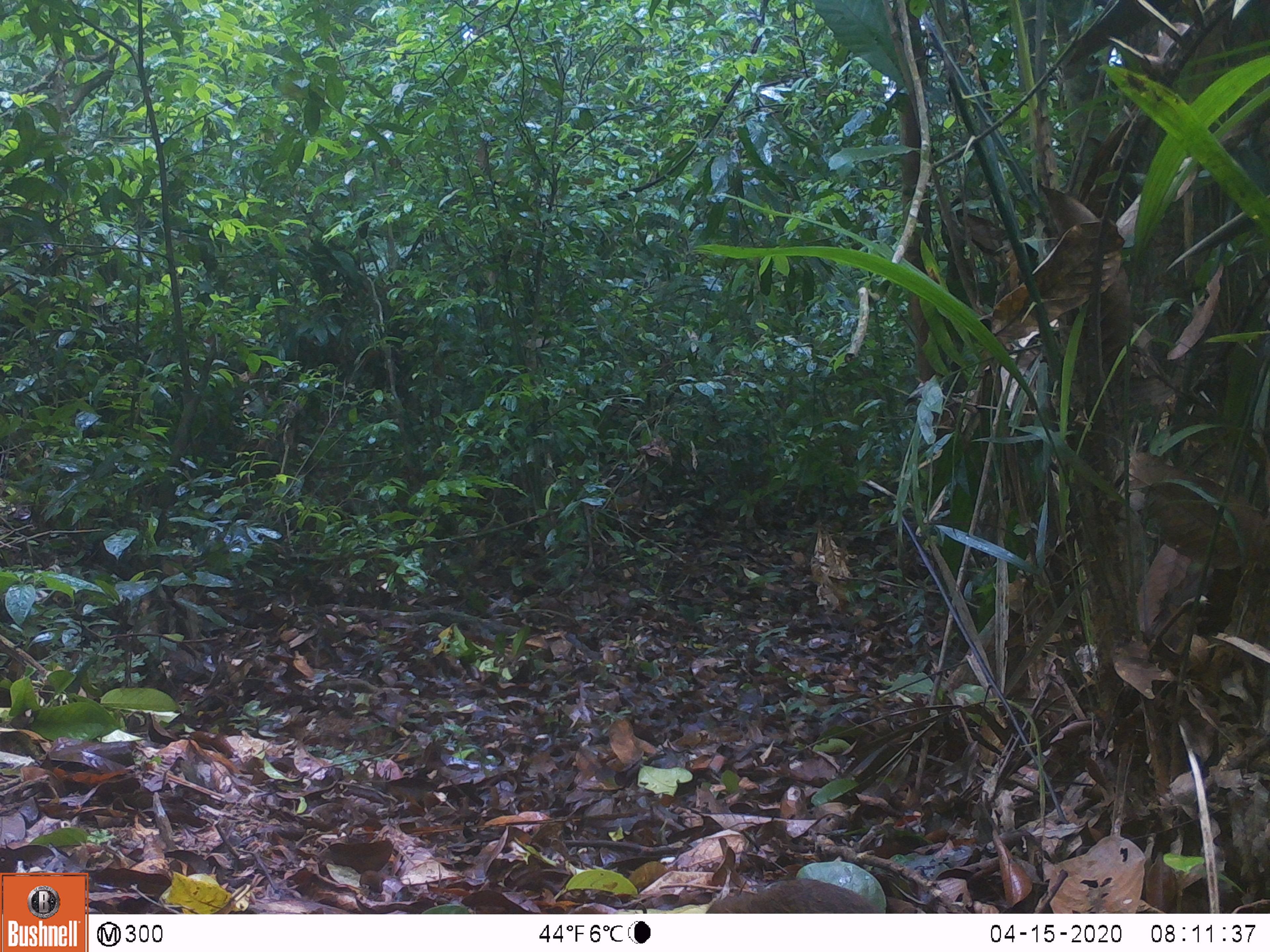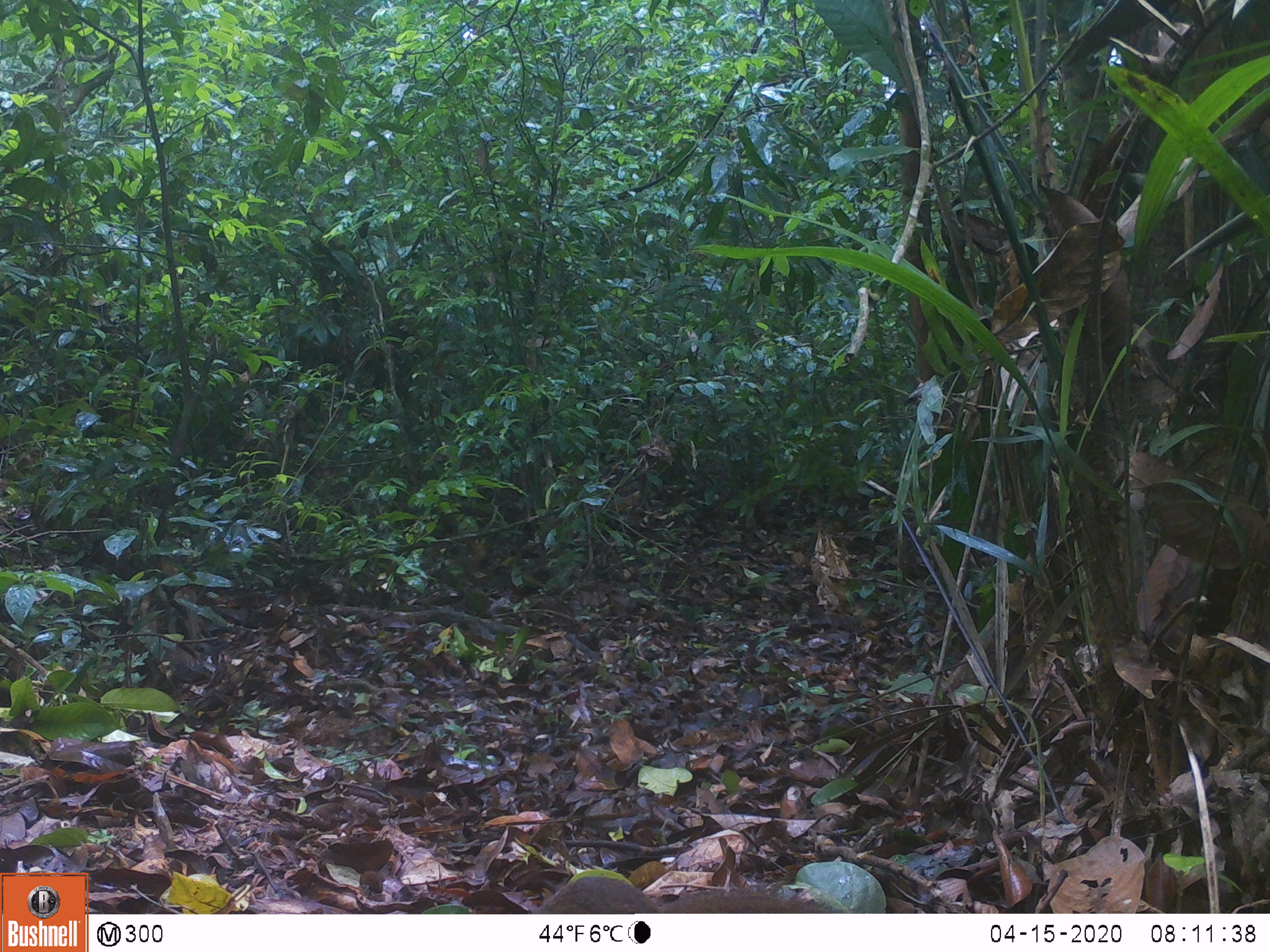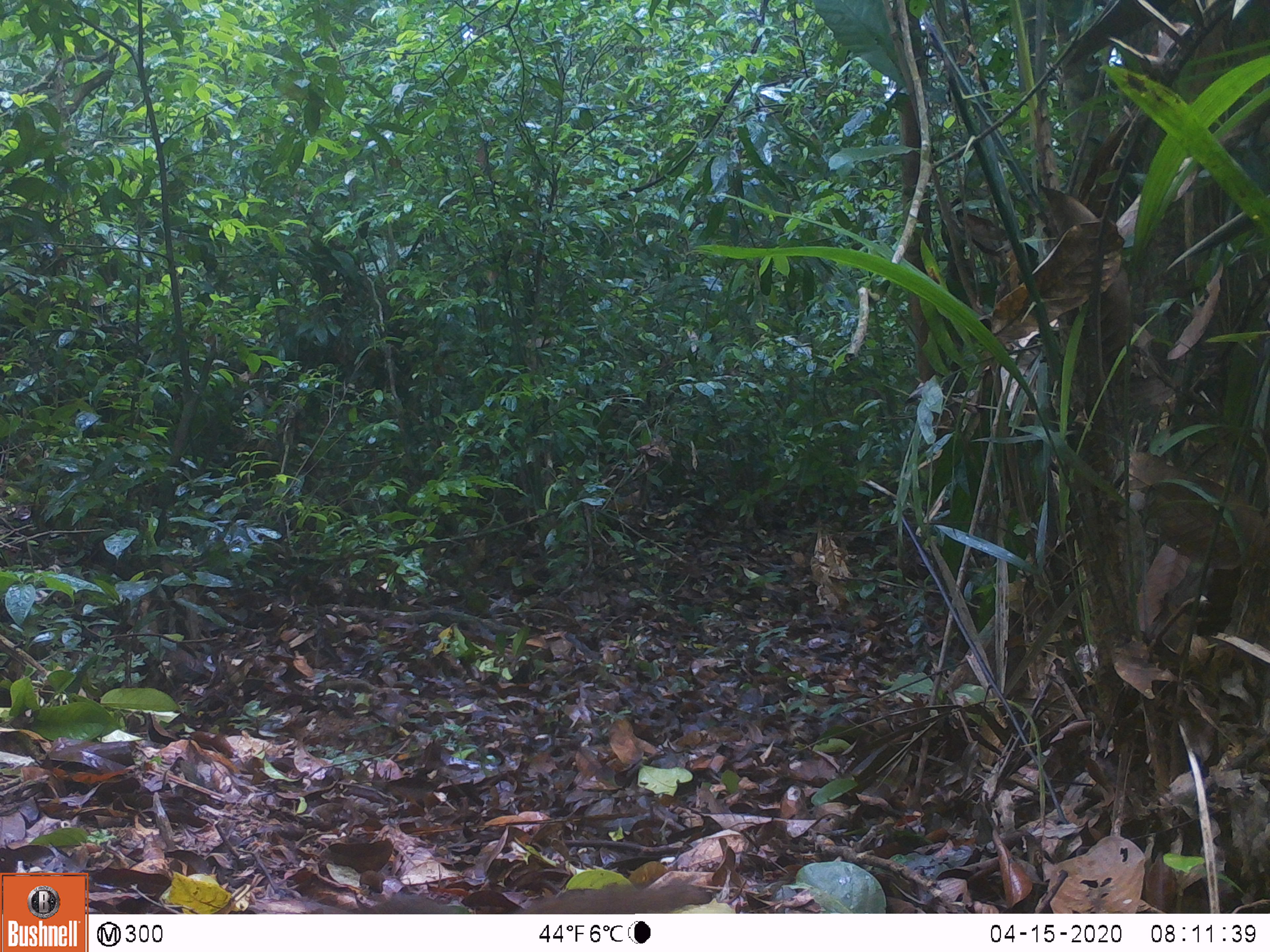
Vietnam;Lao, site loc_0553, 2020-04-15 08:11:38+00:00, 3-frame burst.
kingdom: Animalia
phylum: Chordata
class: Mammalia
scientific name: Mammalia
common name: mammal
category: unidentified small mammal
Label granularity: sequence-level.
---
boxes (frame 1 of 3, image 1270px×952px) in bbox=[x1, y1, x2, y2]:
unidentified small mammal: bbox=[705, 877, 880, 913]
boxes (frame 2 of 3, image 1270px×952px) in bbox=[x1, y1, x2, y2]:
unidentified small mammal: bbox=[531, 876, 850, 913]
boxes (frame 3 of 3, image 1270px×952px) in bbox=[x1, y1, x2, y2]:
unidentified small mammal: bbox=[350, 882, 712, 914]